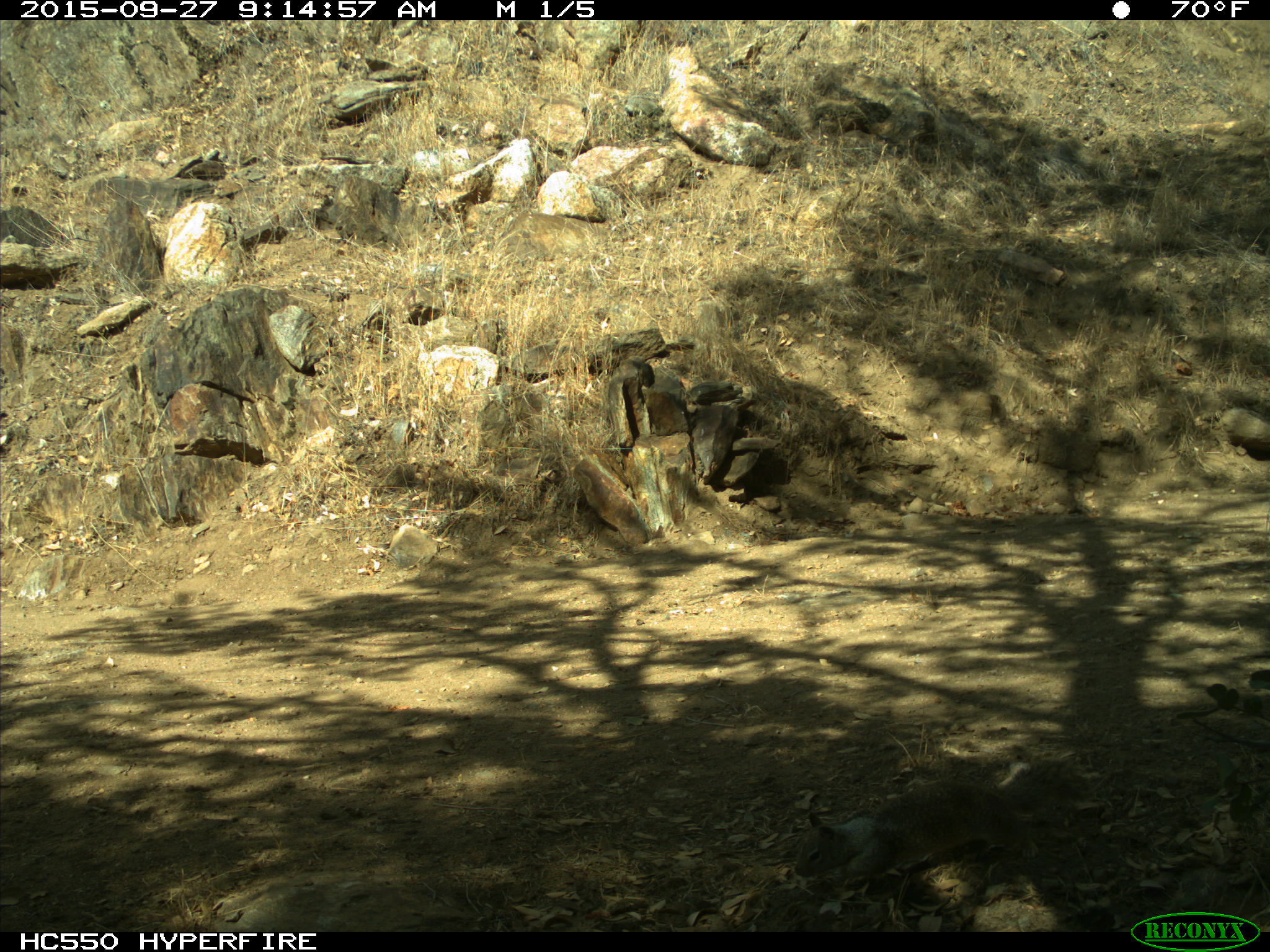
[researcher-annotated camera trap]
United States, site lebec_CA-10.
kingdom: Animalia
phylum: Chordata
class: Mammalia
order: Rodentia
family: Sciuridae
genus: Otospermophilus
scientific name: Otospermophilus beecheyi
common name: california ground squirrel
Otospermophilus beecheyi (california ground squirrel).